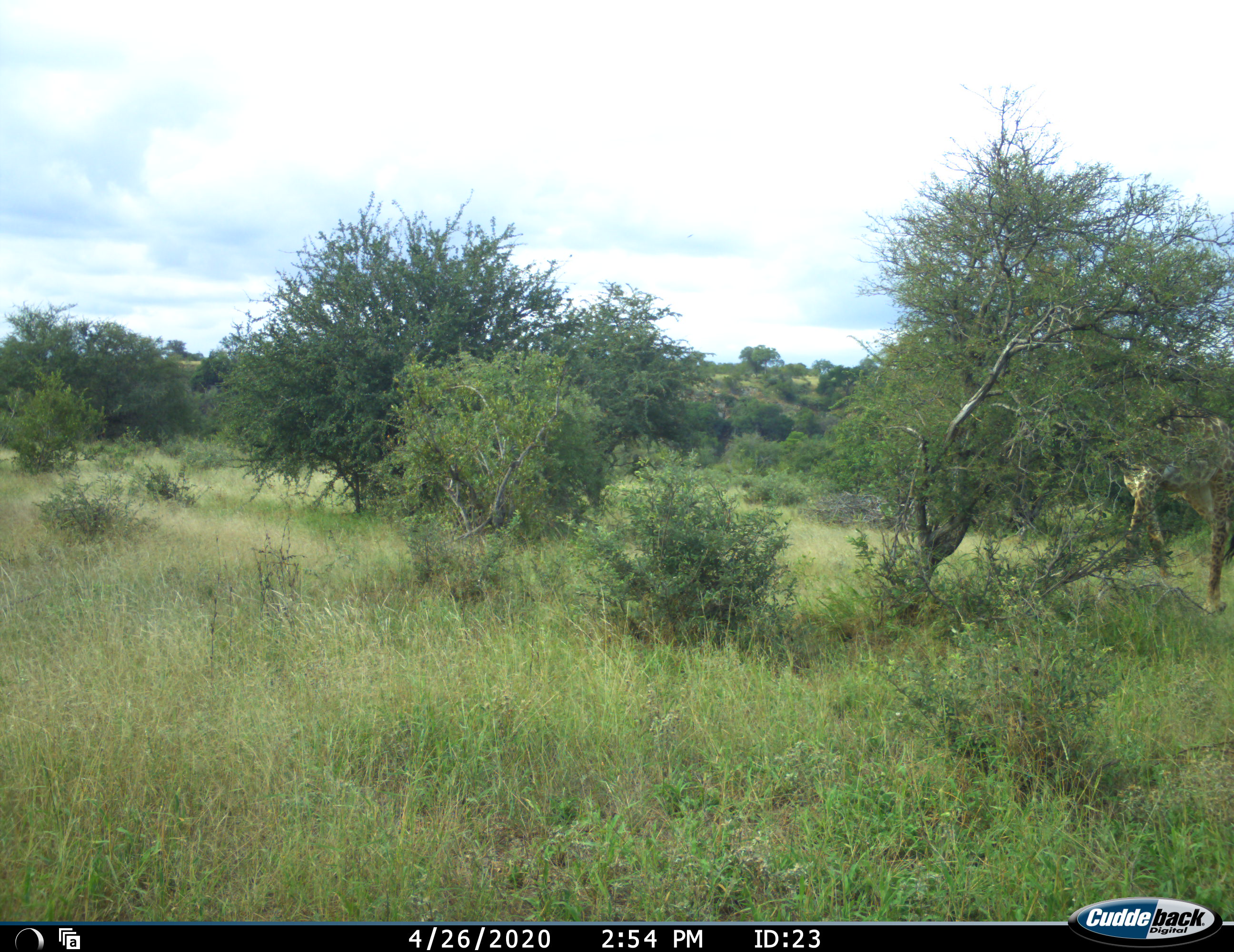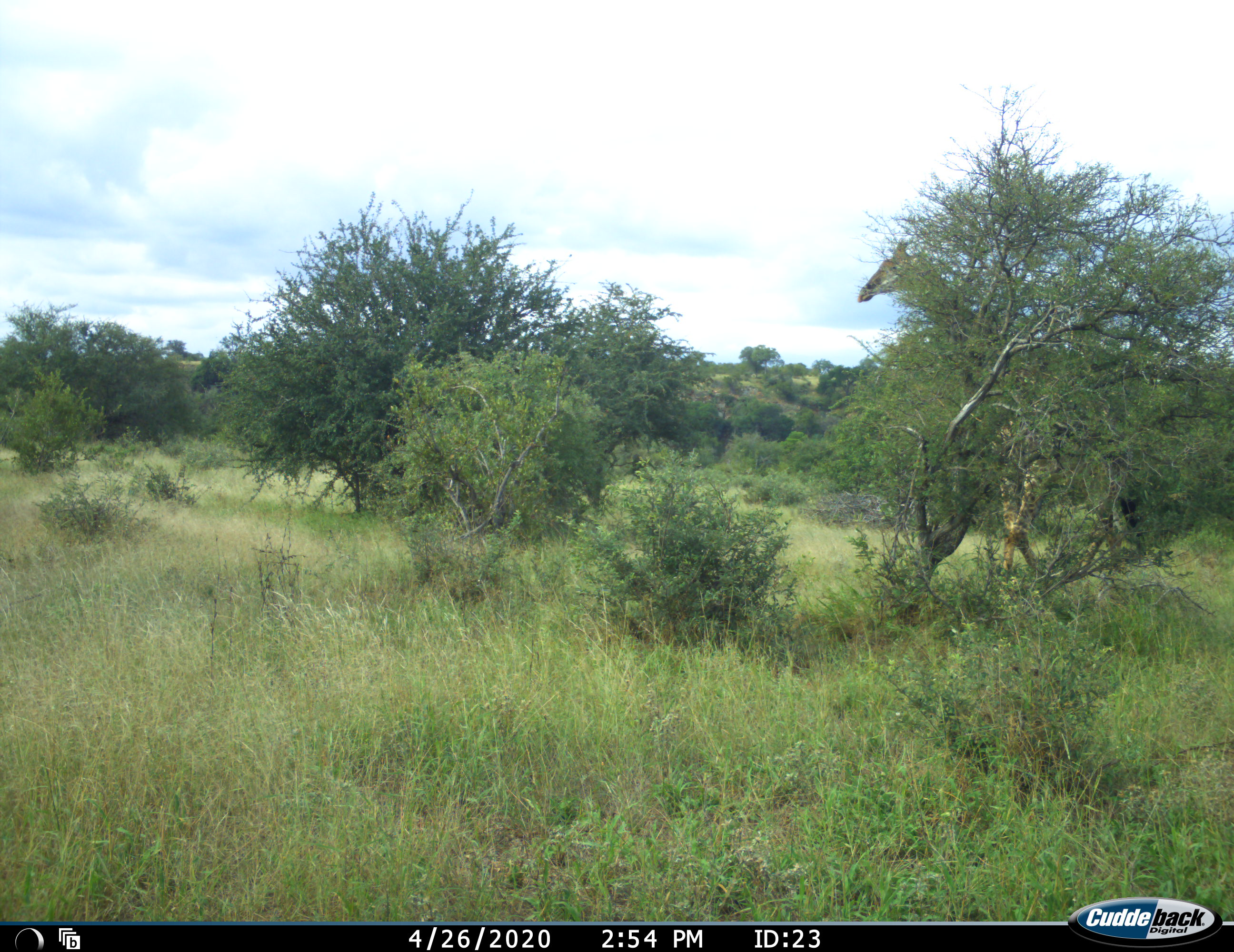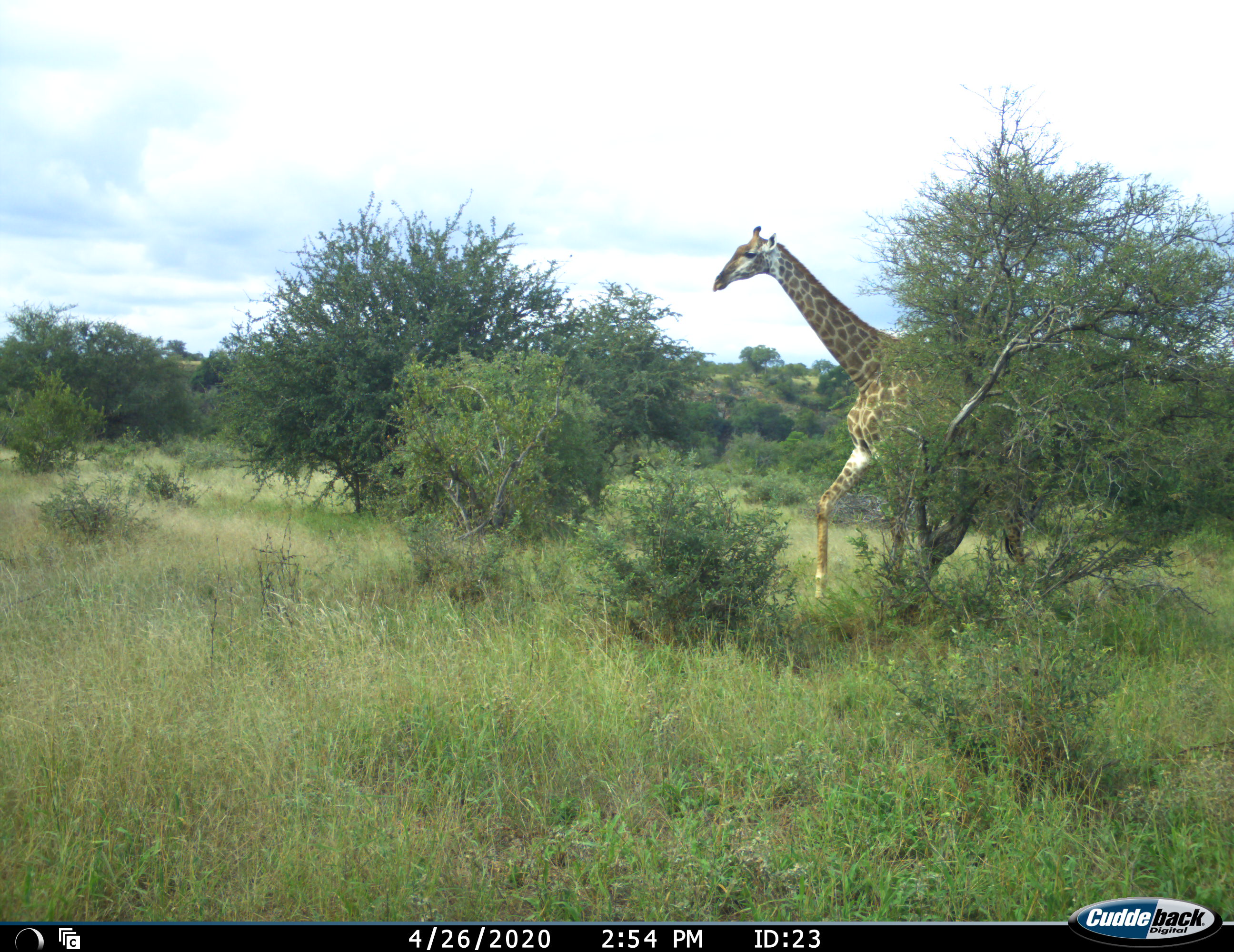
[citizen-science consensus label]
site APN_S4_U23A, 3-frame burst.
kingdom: Animalia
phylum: Chordata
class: Mammalia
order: Artiodactyla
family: Giraffidae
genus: Giraffa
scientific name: Giraffa camelopardalis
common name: giraffe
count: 1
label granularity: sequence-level